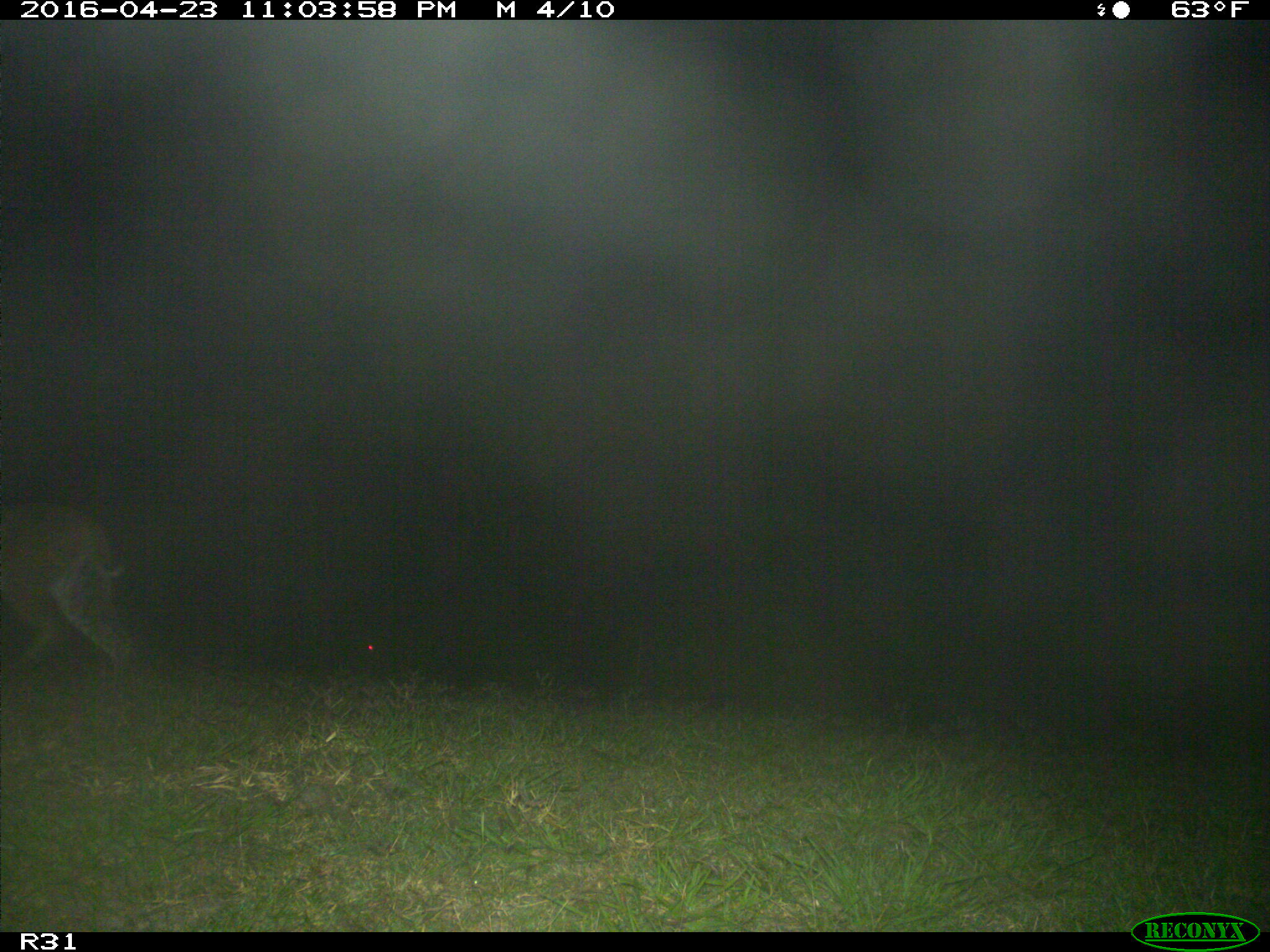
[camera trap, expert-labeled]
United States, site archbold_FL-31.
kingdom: Animalia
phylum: Chordata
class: Mammalia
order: Carnivora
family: Felidae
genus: Lynx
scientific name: Lynx rufus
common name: bobcat